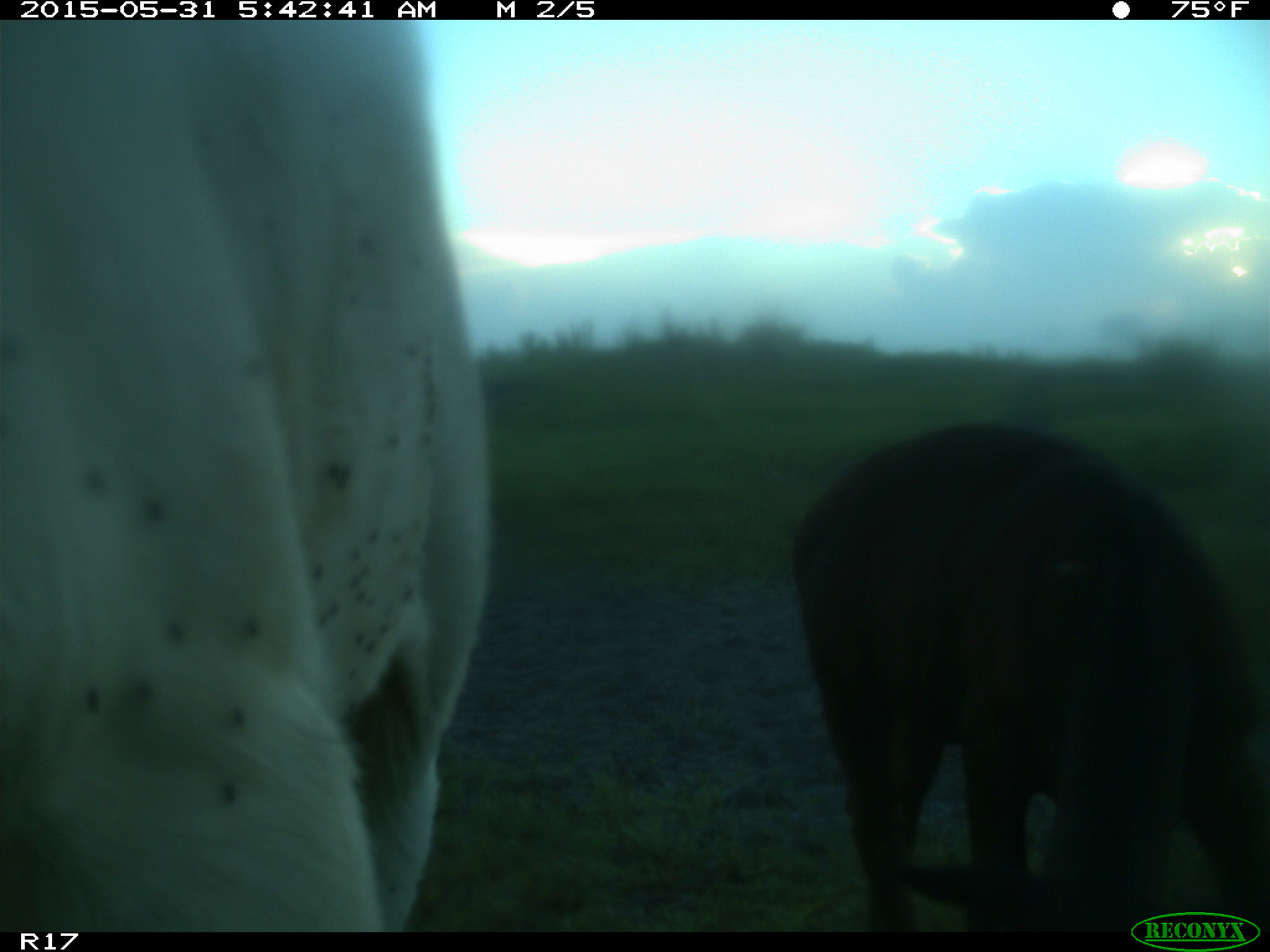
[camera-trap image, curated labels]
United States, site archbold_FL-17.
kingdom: Animalia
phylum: Chordata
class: Mammalia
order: Artiodactyla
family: Bovidae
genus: Bos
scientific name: Bos taurus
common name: domestic cow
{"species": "Bos taurus (domestic cow)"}